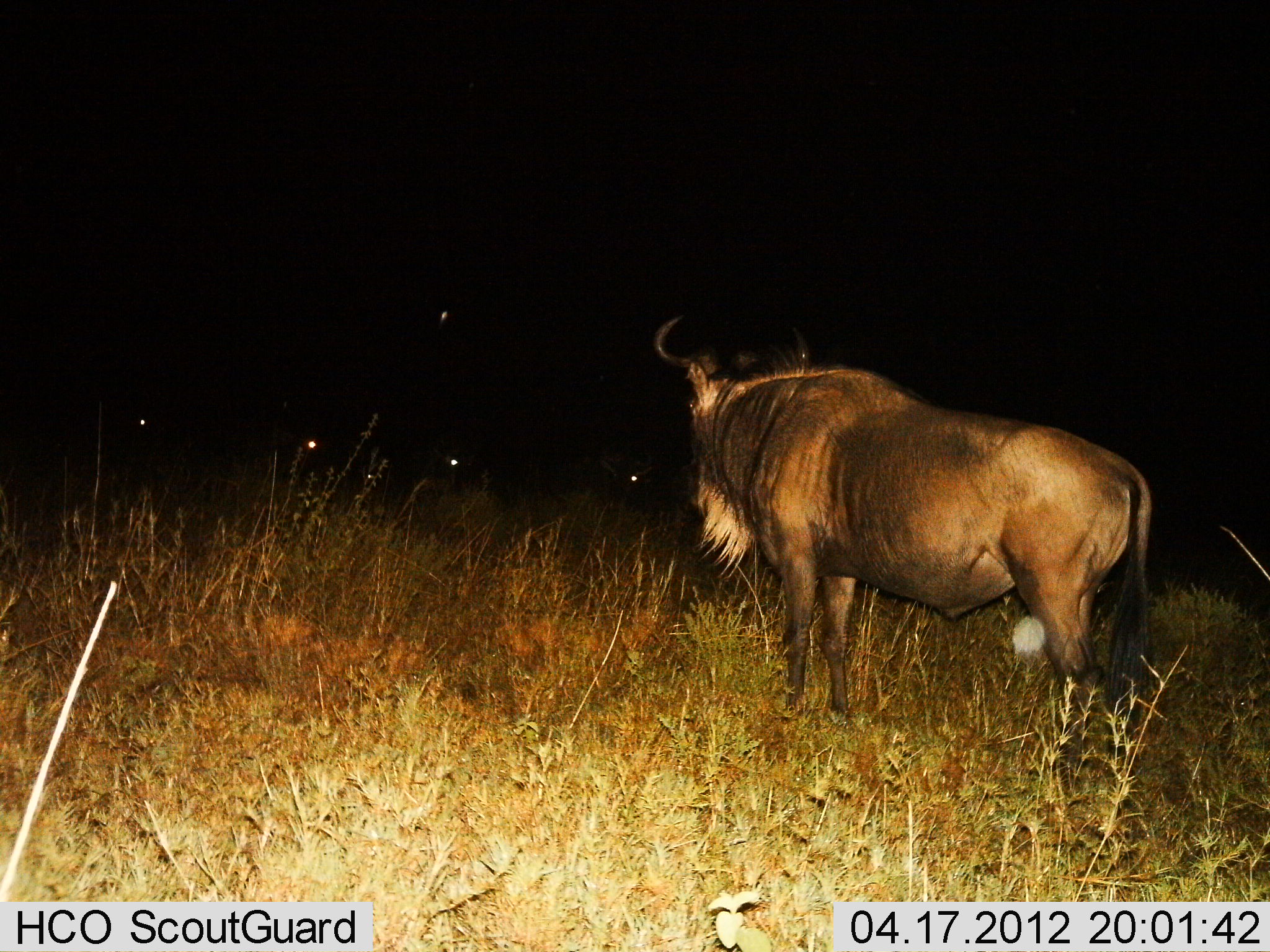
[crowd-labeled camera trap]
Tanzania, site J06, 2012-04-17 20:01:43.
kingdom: Animalia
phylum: Chordata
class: Mammalia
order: Artiodactyla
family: Bovidae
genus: Connochaetes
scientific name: Connochaetes taurinus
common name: blue wildebeest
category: wildebeest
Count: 1.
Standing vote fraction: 100%.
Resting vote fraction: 14%.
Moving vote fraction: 0%.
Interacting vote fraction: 0%.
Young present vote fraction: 0%.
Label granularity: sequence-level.